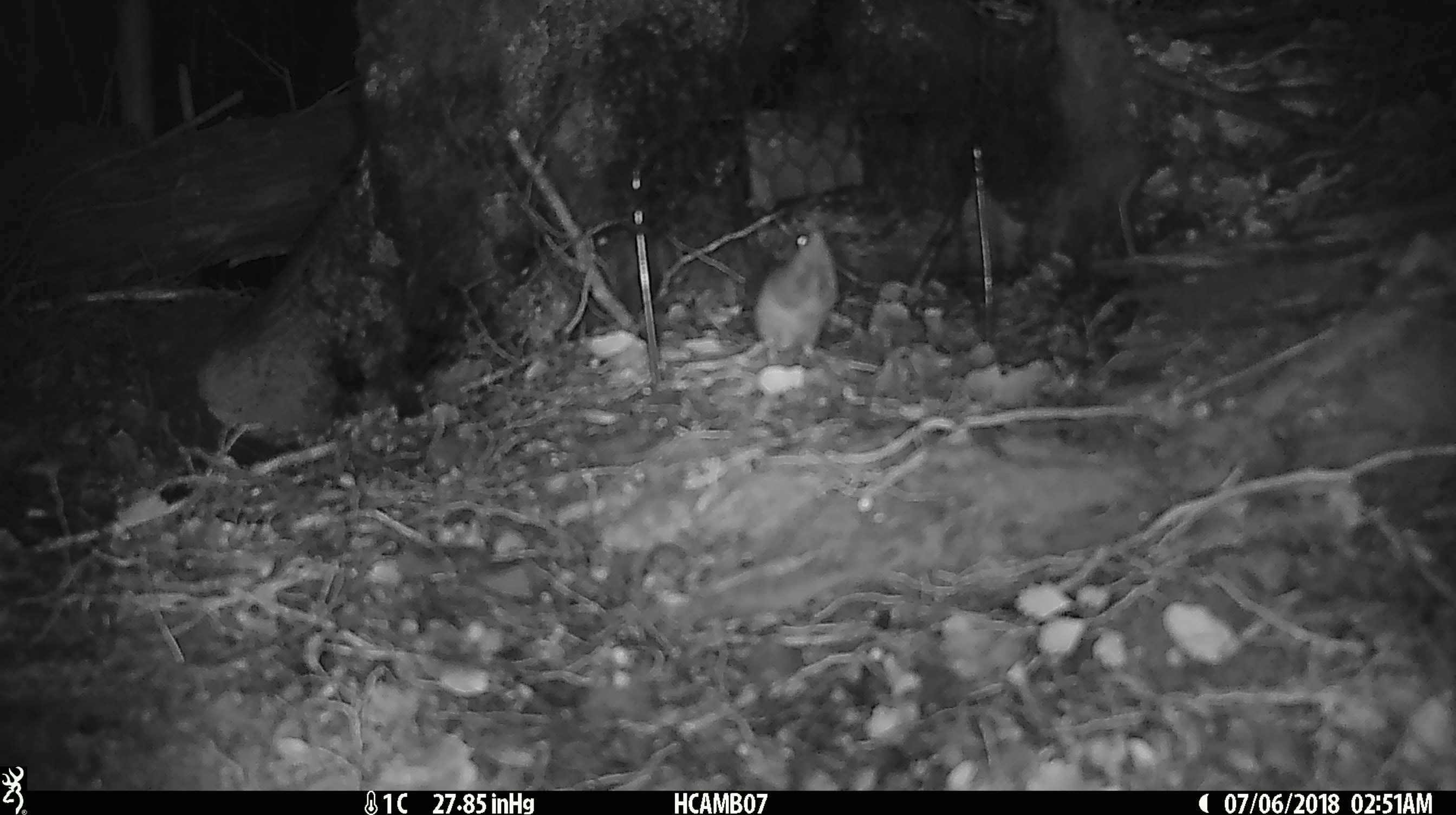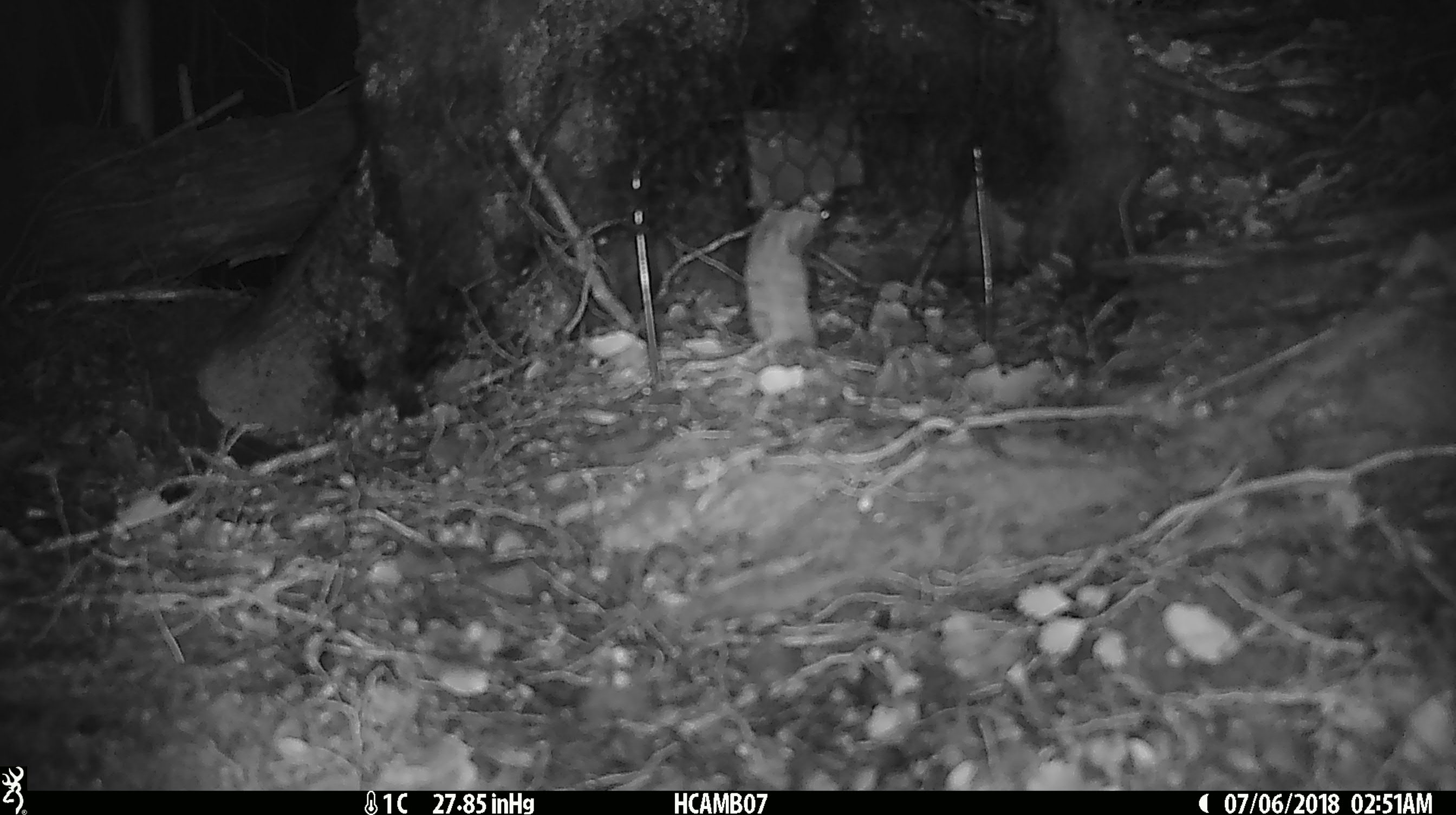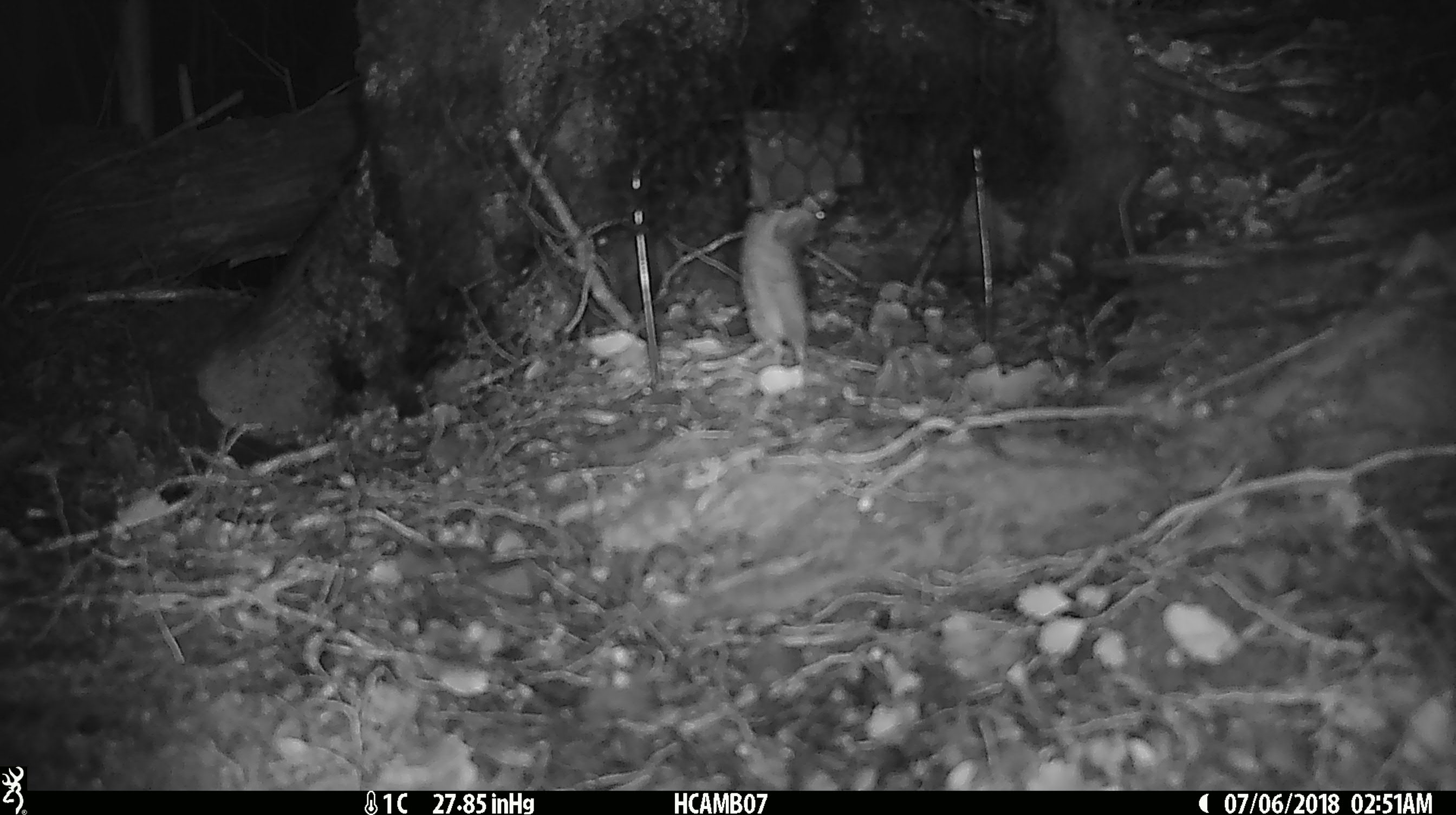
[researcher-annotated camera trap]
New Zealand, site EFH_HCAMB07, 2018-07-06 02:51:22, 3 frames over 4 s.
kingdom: Animalia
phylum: Chordata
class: Mammalia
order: Rodentia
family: Muridae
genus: Mus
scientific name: Mus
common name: mouse